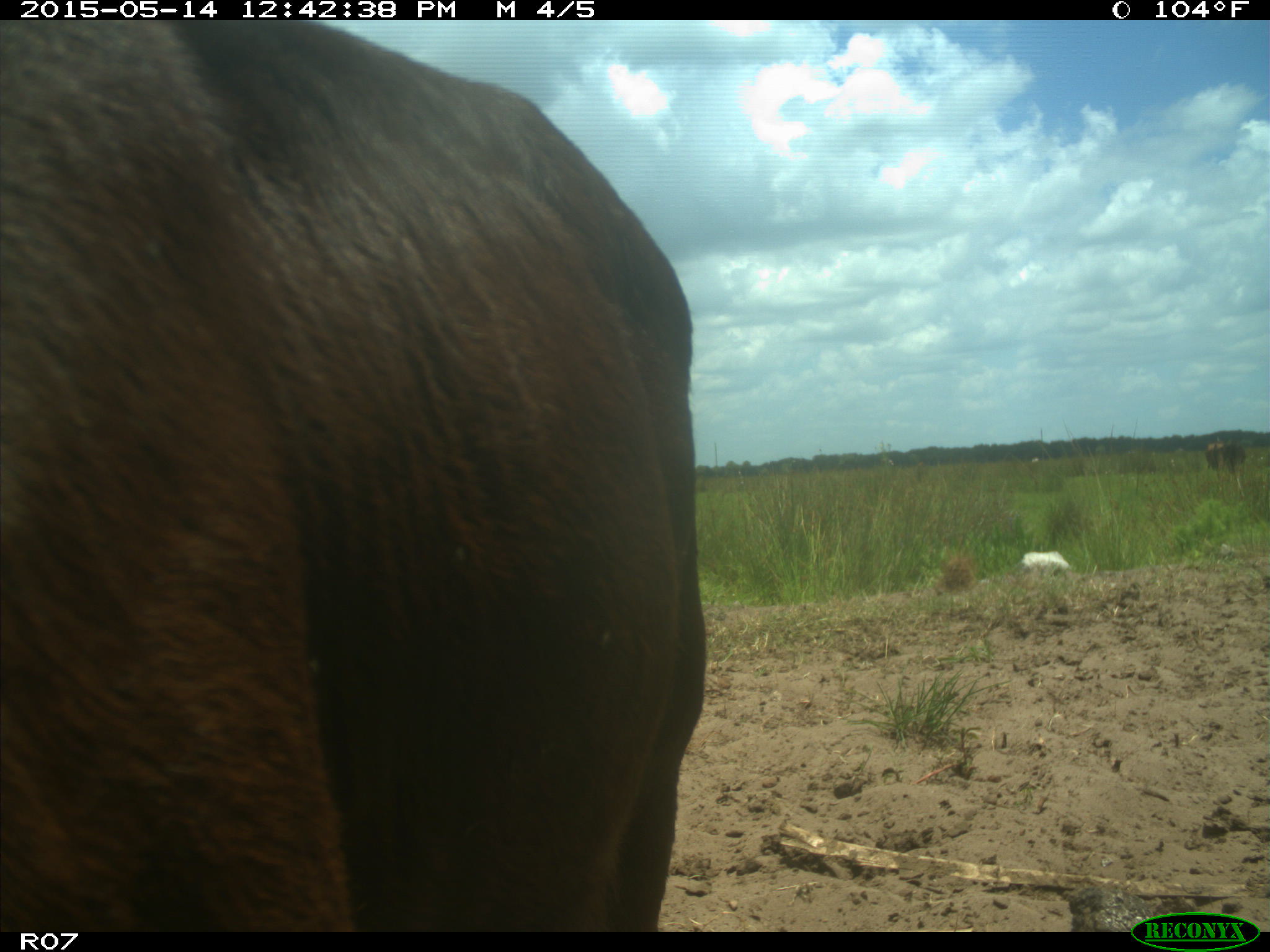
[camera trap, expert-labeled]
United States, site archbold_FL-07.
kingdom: Animalia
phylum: Chordata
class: Mammalia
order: Artiodactyla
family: Bovidae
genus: Bos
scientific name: Bos taurus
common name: domestic cow